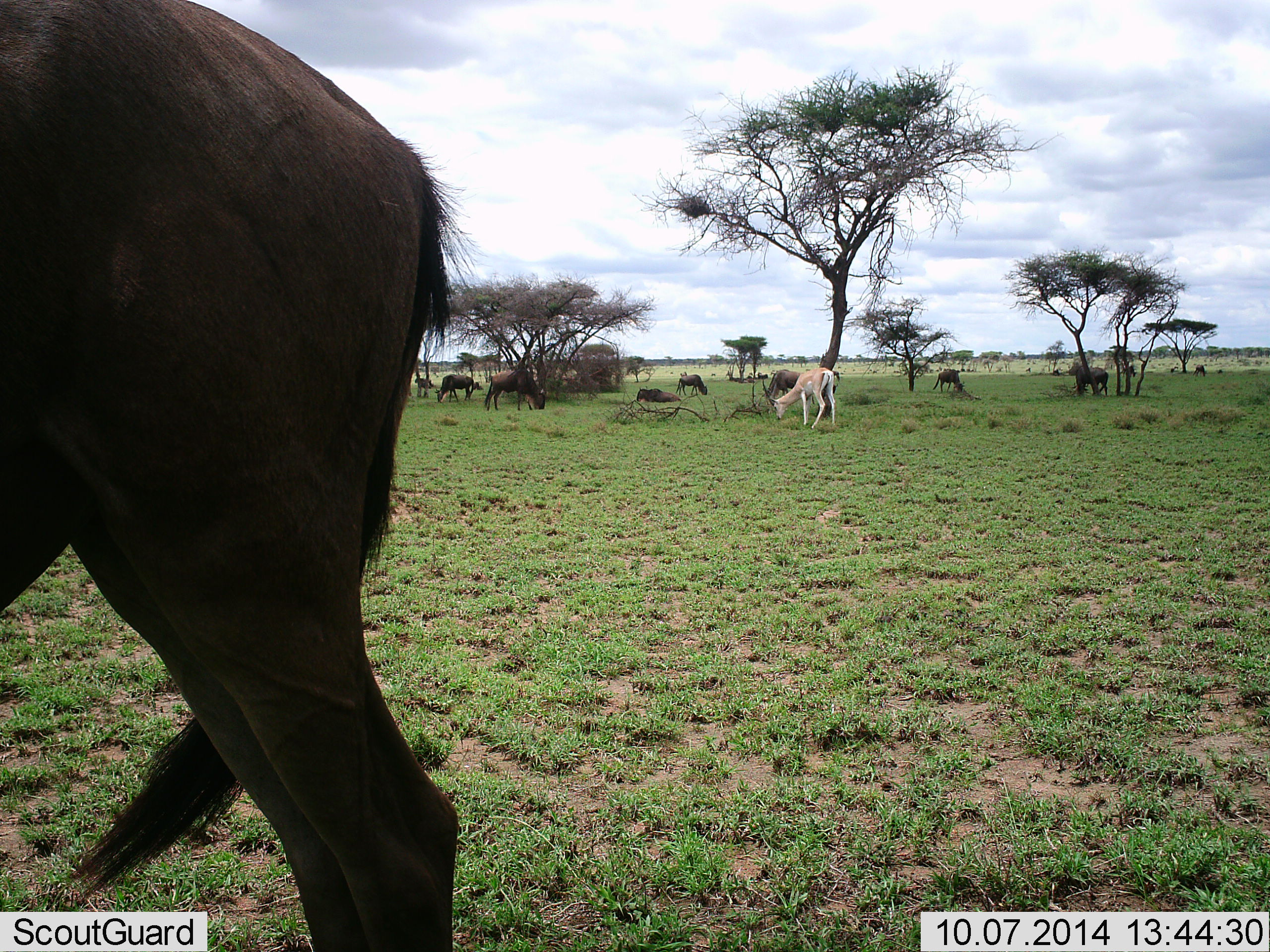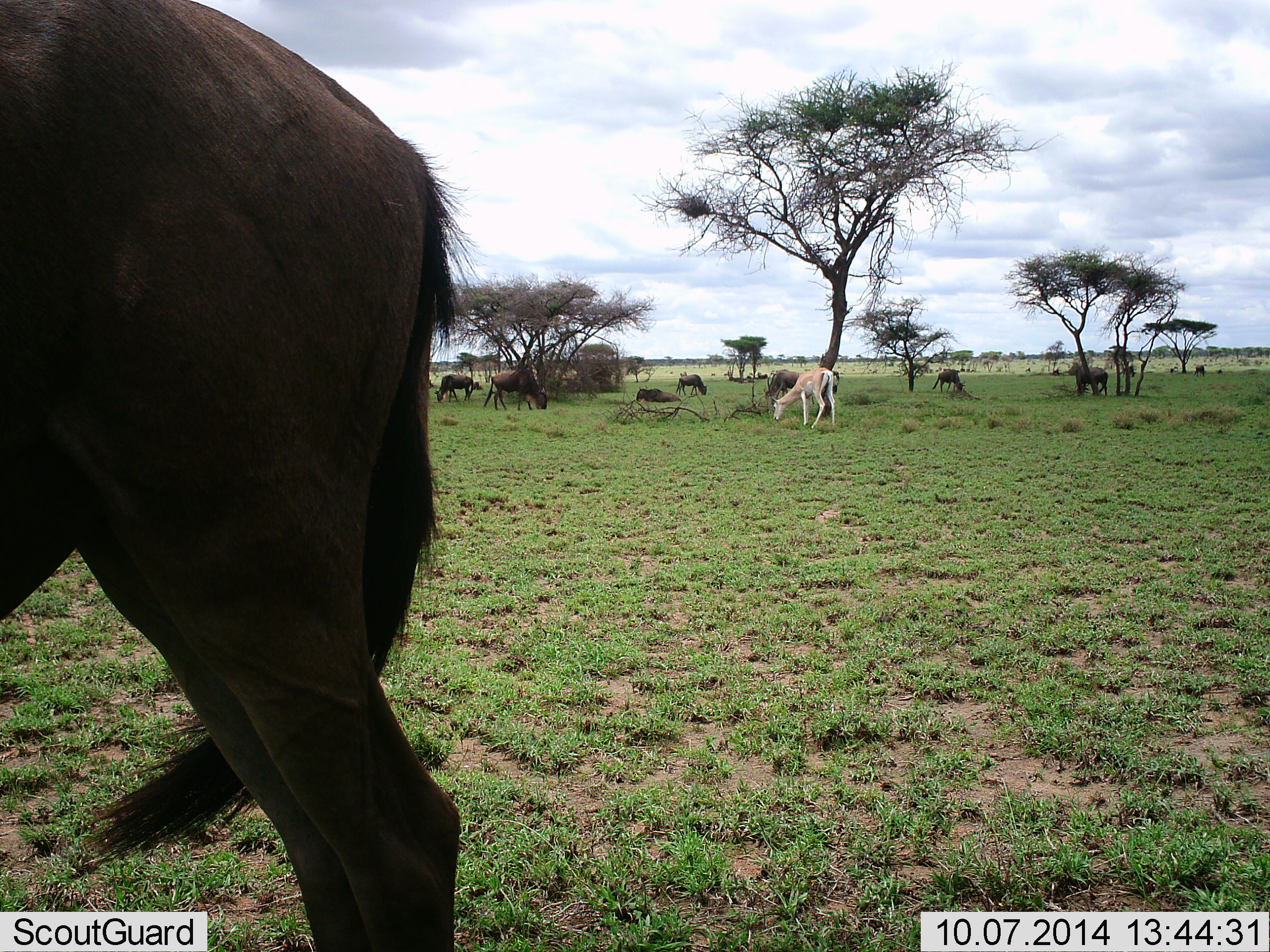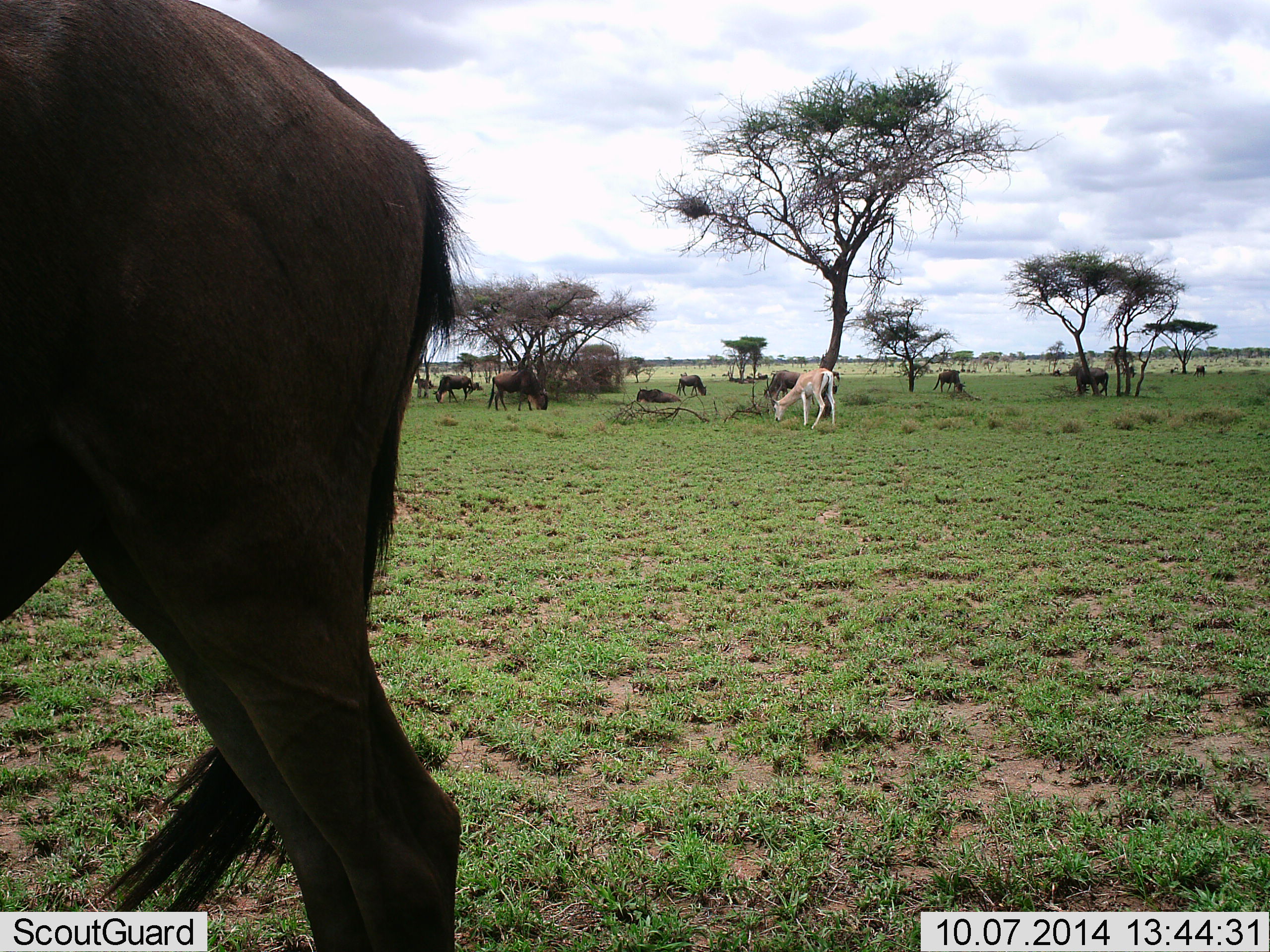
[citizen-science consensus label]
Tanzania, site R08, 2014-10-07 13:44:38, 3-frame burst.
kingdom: Animalia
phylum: Chordata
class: Mammalia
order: Artiodactyla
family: Bovidae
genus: Nanger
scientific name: Nanger granti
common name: grant's gazelle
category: gazellegrants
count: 1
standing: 18%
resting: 0%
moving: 0%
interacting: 0%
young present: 0%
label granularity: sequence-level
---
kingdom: Animalia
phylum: Chordata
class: Mammalia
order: Artiodactyla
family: Bovidae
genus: Connochaetes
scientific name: Connochaetes taurinus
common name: blue wildebeest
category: wildebeest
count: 8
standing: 60%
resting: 60%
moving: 13%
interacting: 0%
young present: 0%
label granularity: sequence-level